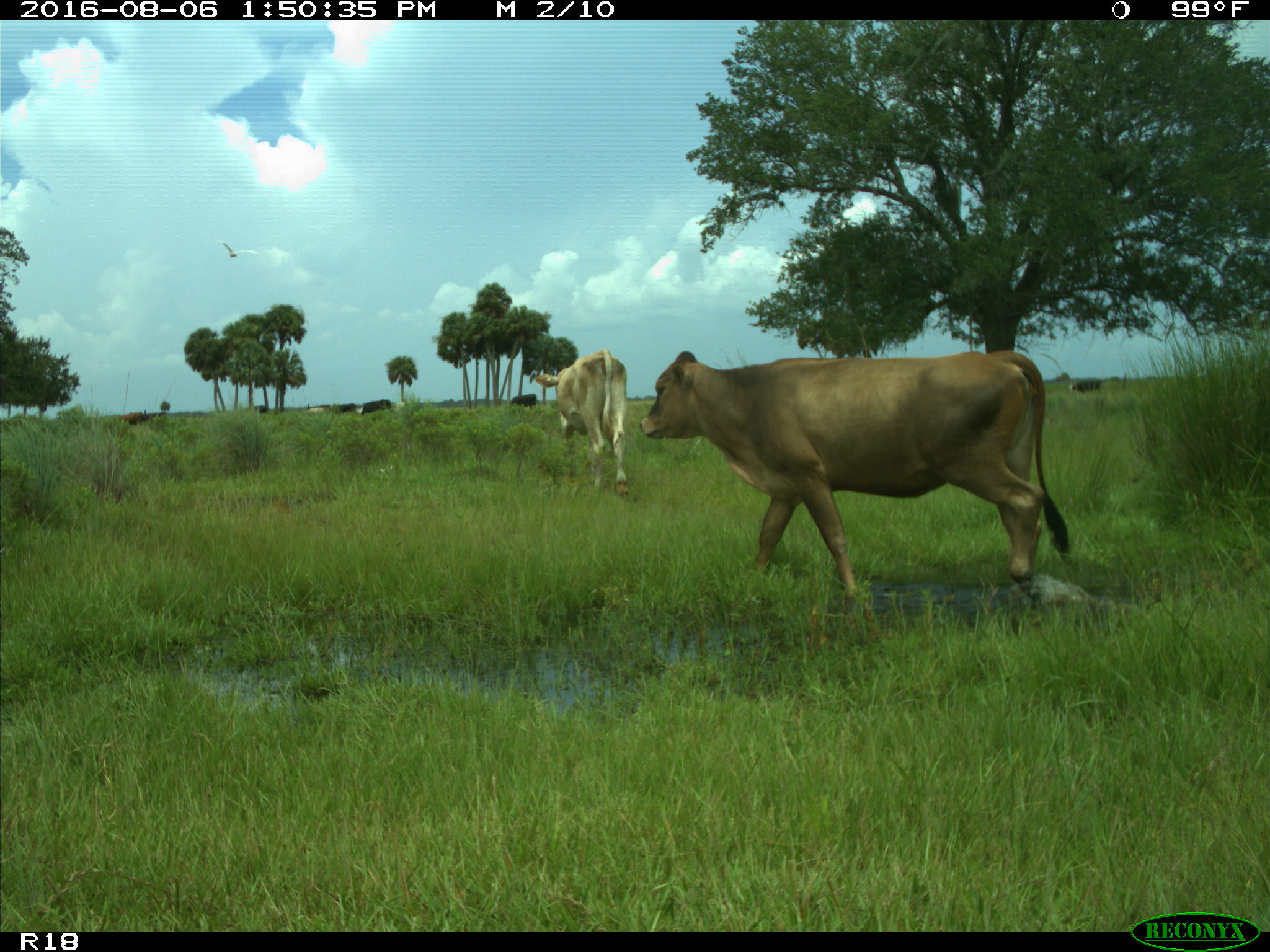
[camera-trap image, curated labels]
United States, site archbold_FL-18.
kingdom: Animalia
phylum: Chordata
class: Mammalia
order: Artiodactyla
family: Bovidae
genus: Bos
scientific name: Bos taurus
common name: domestic cow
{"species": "Bos taurus (domestic cow)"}